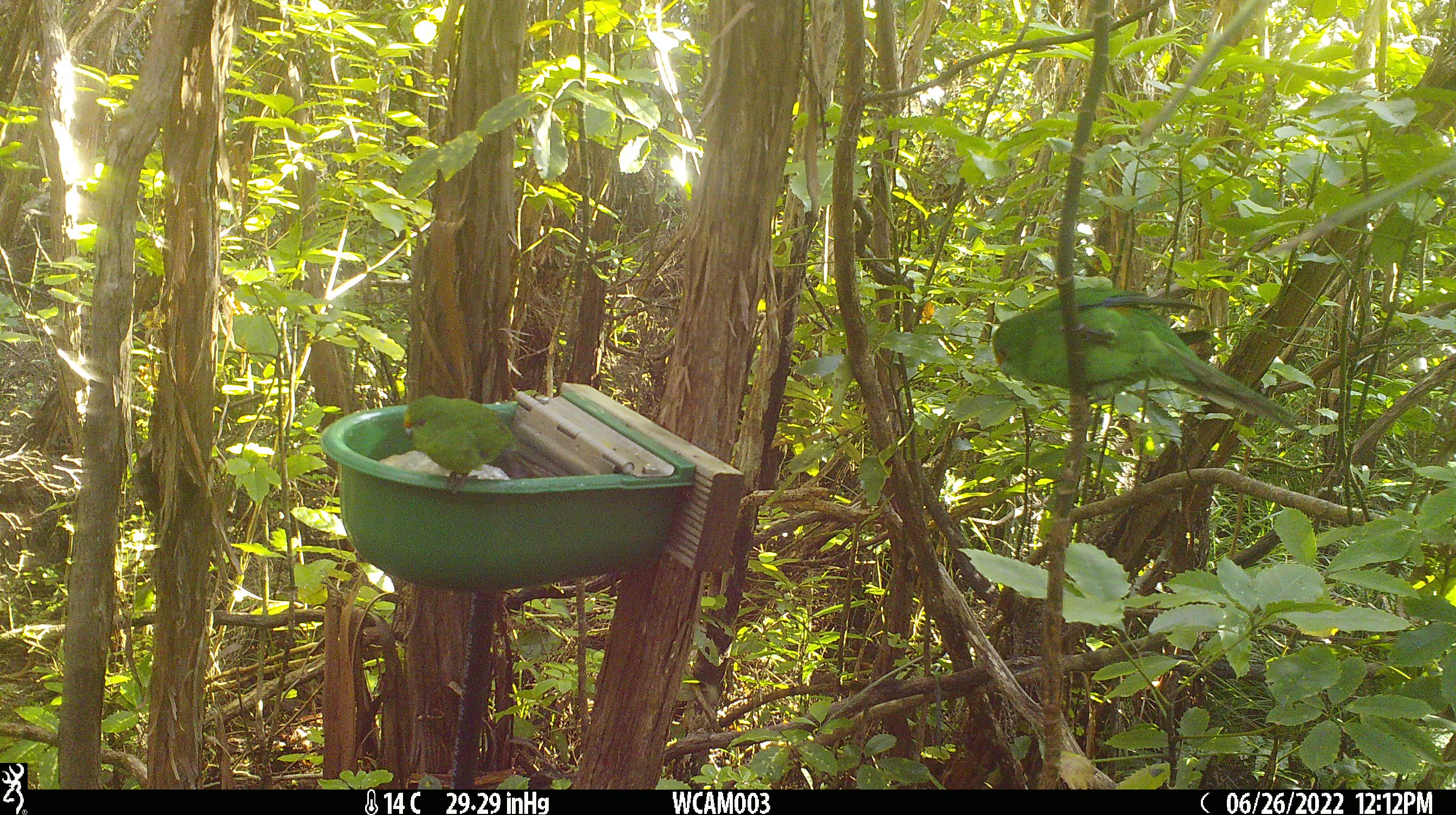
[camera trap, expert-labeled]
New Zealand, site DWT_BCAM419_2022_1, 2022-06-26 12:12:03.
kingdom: Animalia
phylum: Chordata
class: Aves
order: Psittaciformes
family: Psittaculidae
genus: Cyanoramphus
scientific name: Cyanoramphus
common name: parakeet